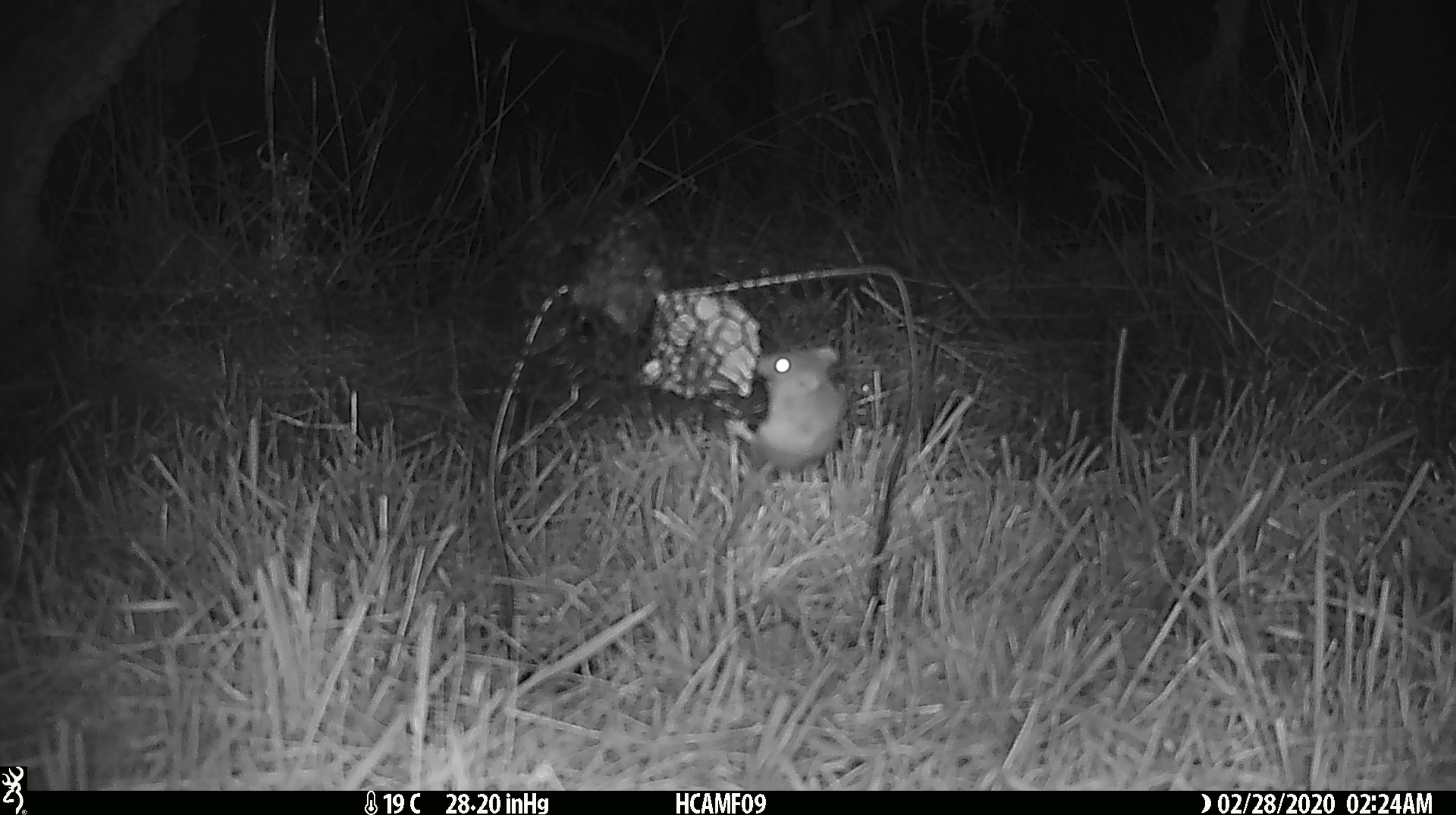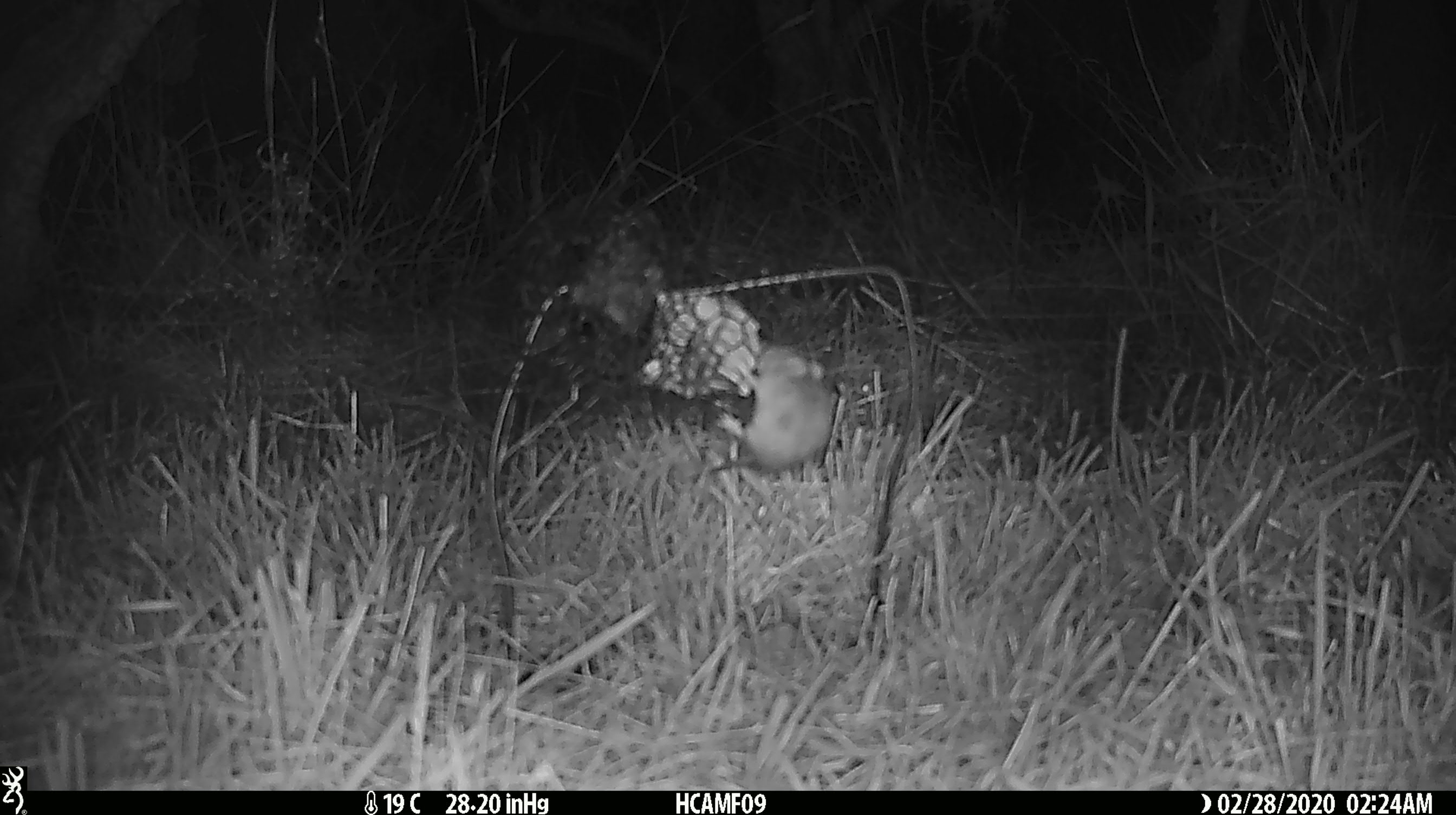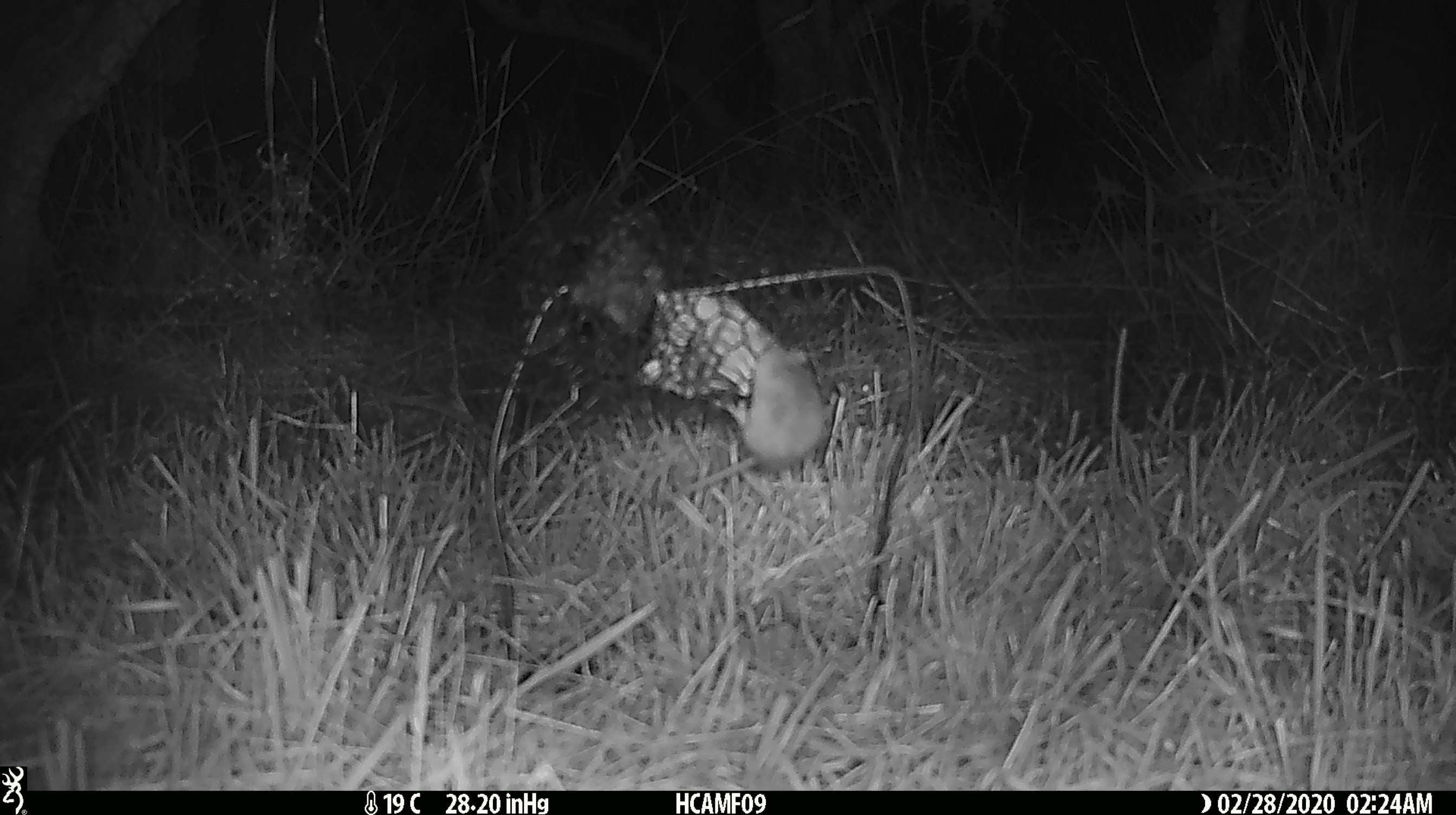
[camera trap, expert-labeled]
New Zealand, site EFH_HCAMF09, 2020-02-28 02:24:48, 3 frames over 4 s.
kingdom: Animalia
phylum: Chordata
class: Mammalia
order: Rodentia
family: Muridae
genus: Mus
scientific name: Mus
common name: mouse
Mouse (Mus).